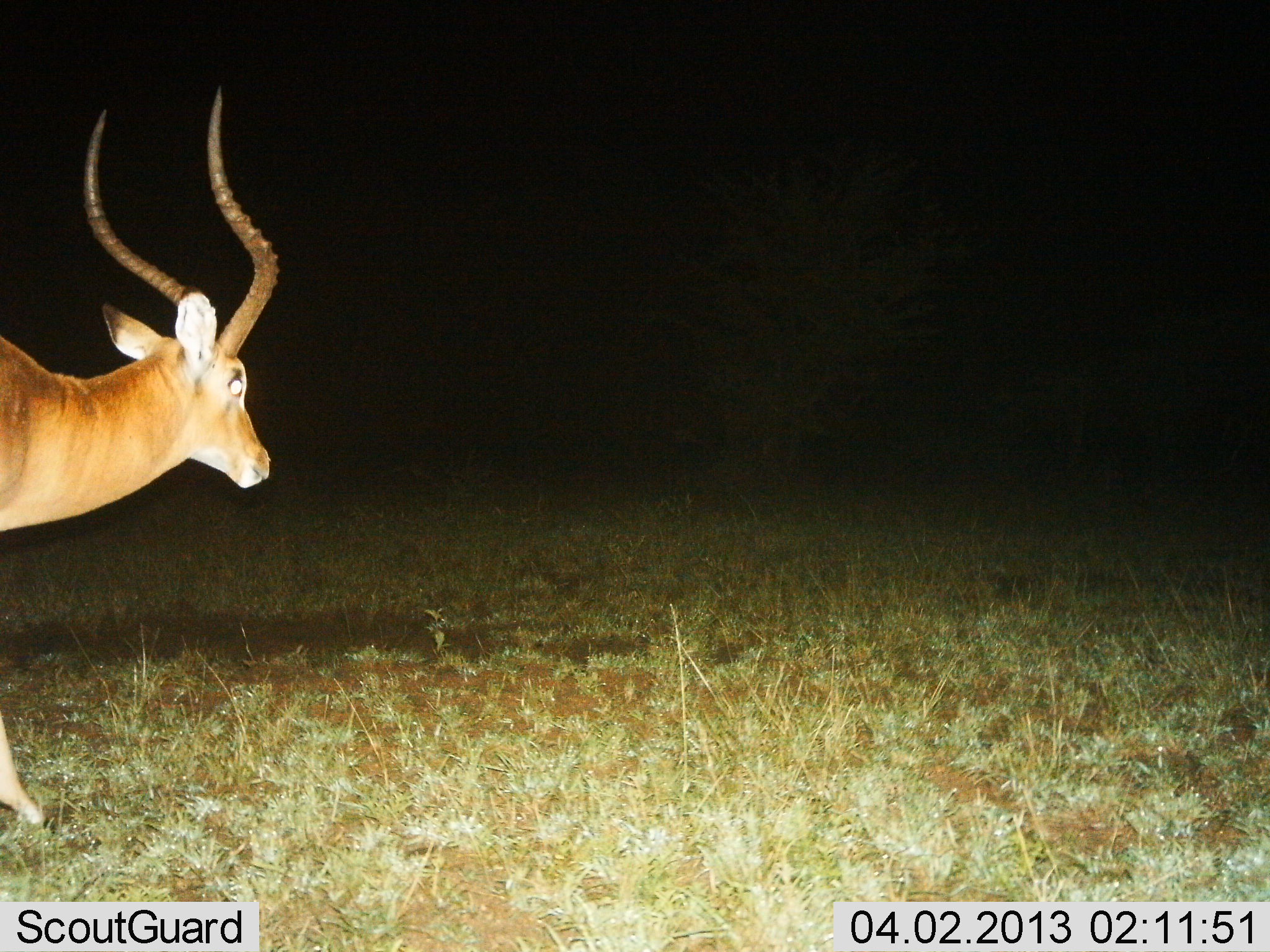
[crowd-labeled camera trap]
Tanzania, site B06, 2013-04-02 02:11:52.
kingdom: Animalia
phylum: Chordata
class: Mammalia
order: Artiodactyla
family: Bovidae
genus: Aepyceros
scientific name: Aepyceros melampus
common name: impala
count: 1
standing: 29%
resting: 0%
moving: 71%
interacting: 0%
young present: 0%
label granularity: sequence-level